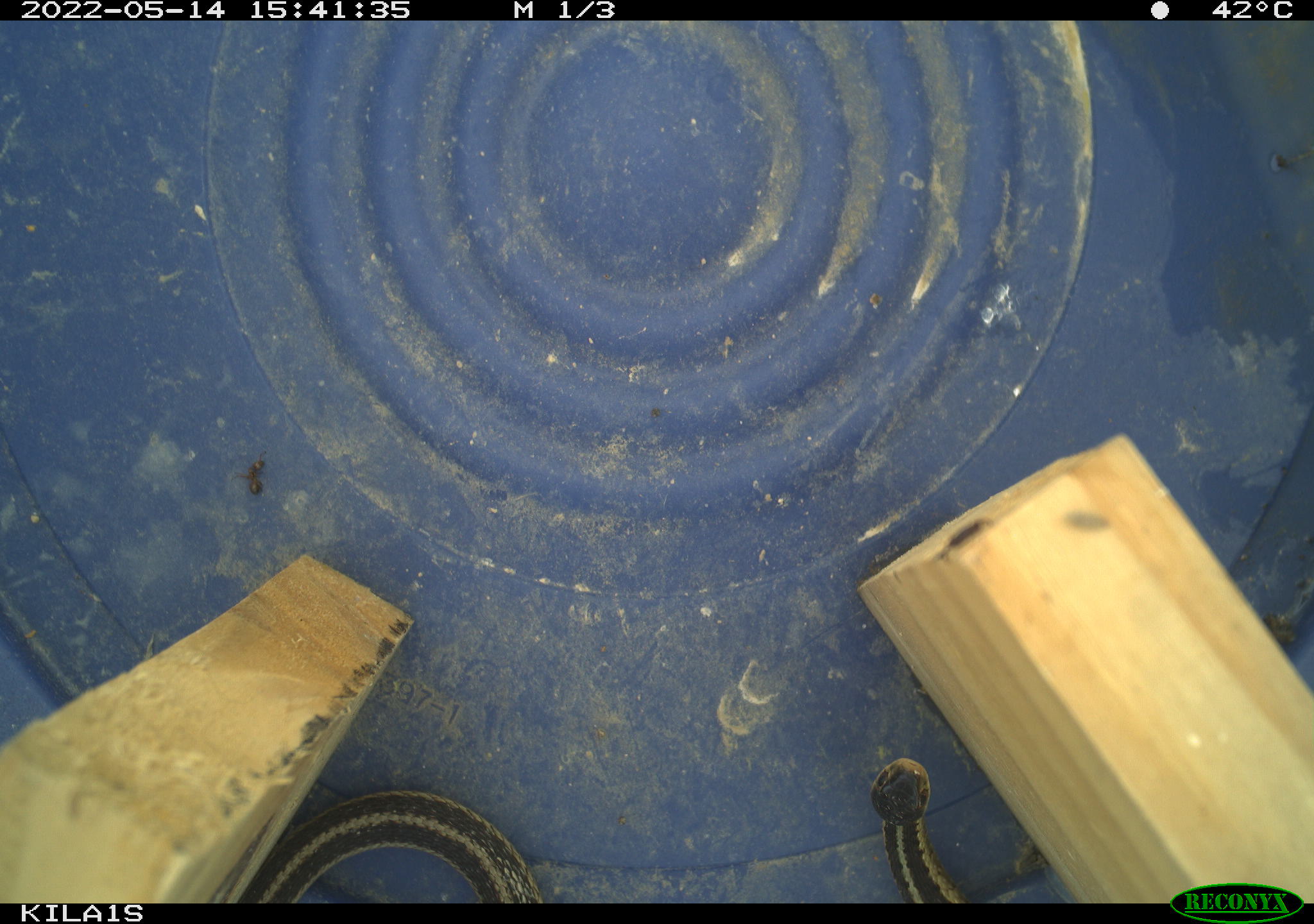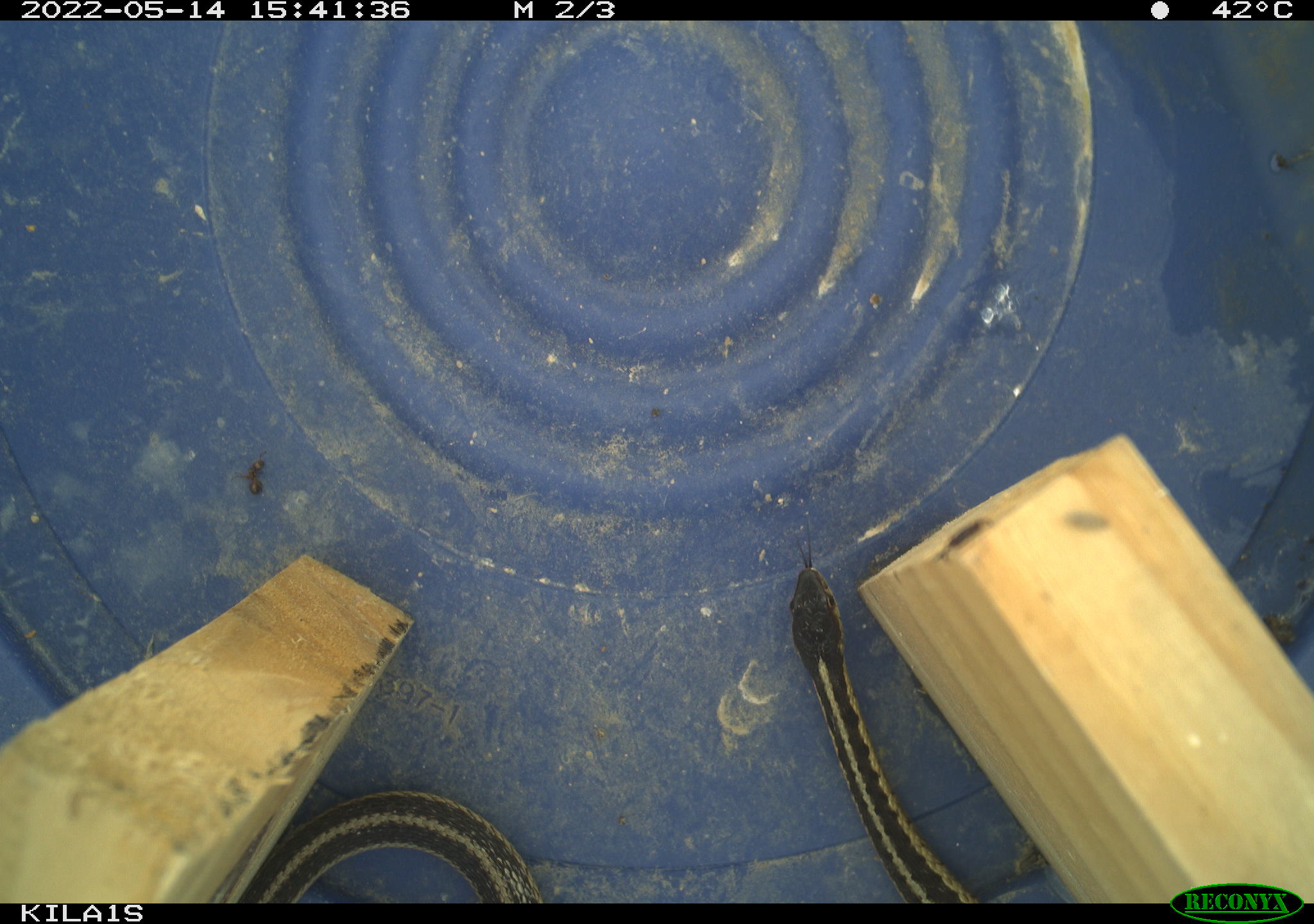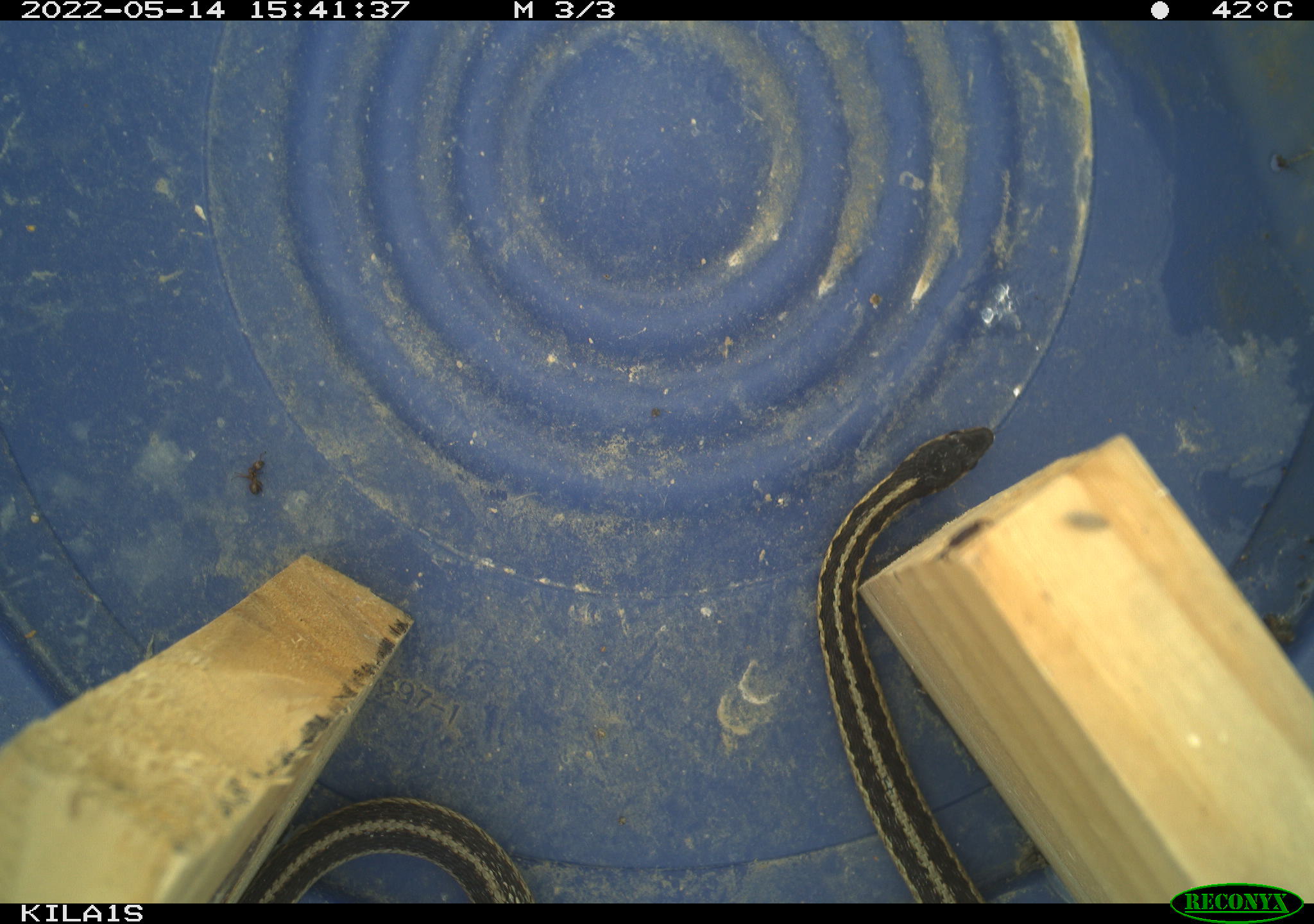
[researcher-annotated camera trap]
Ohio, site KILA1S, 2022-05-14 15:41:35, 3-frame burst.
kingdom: Animalia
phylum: Chordata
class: Reptilia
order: Squamata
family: Colubridae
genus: Thamnophis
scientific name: Thamnophis sirtalis sirtalis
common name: eastern gartersnake